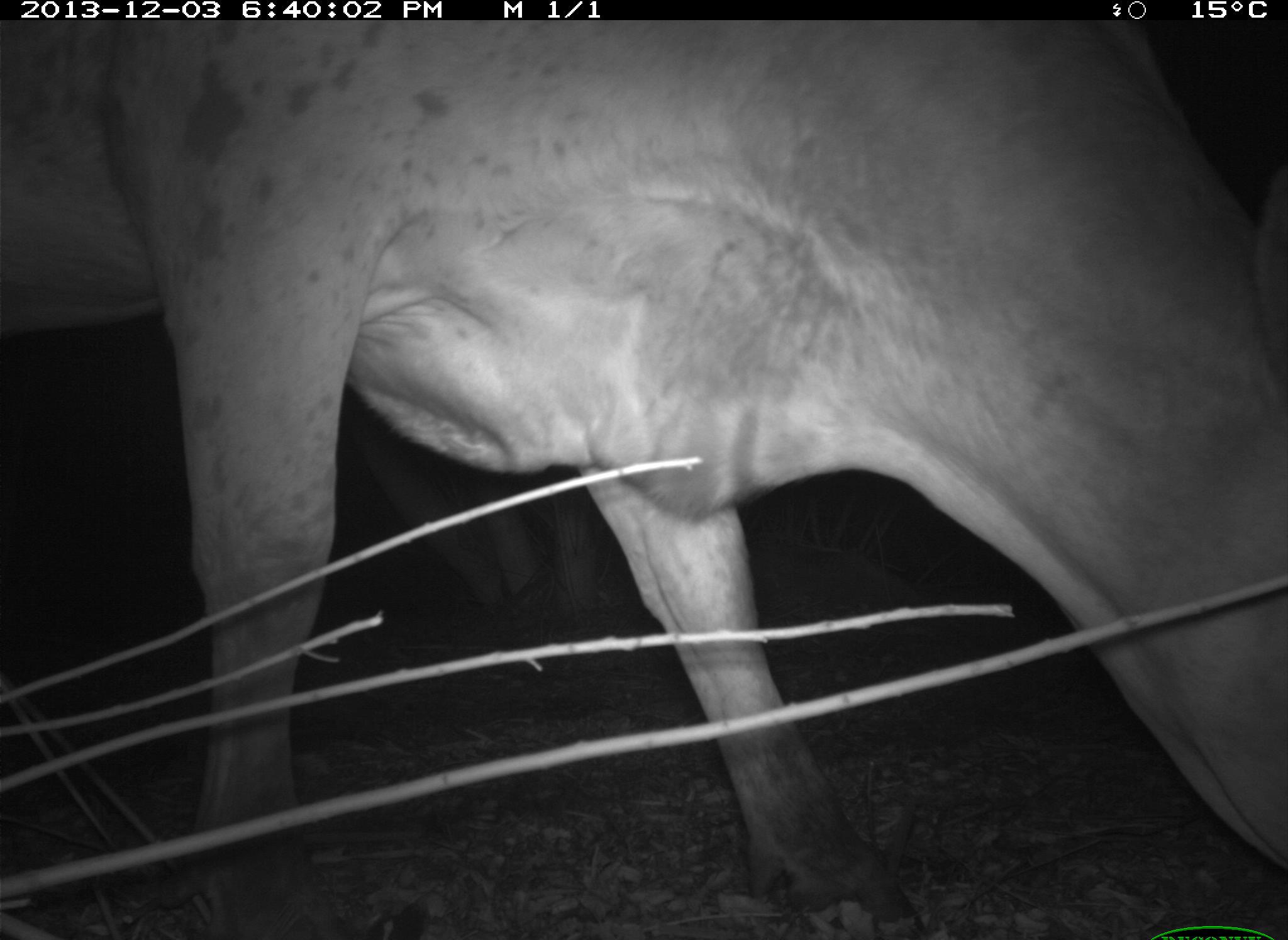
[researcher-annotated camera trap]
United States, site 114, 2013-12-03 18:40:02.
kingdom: Animalia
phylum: Chordata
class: Mammalia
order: Artiodactyla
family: Bovidae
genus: Bos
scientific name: Bos taurus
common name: cow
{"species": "cow (Bos taurus)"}